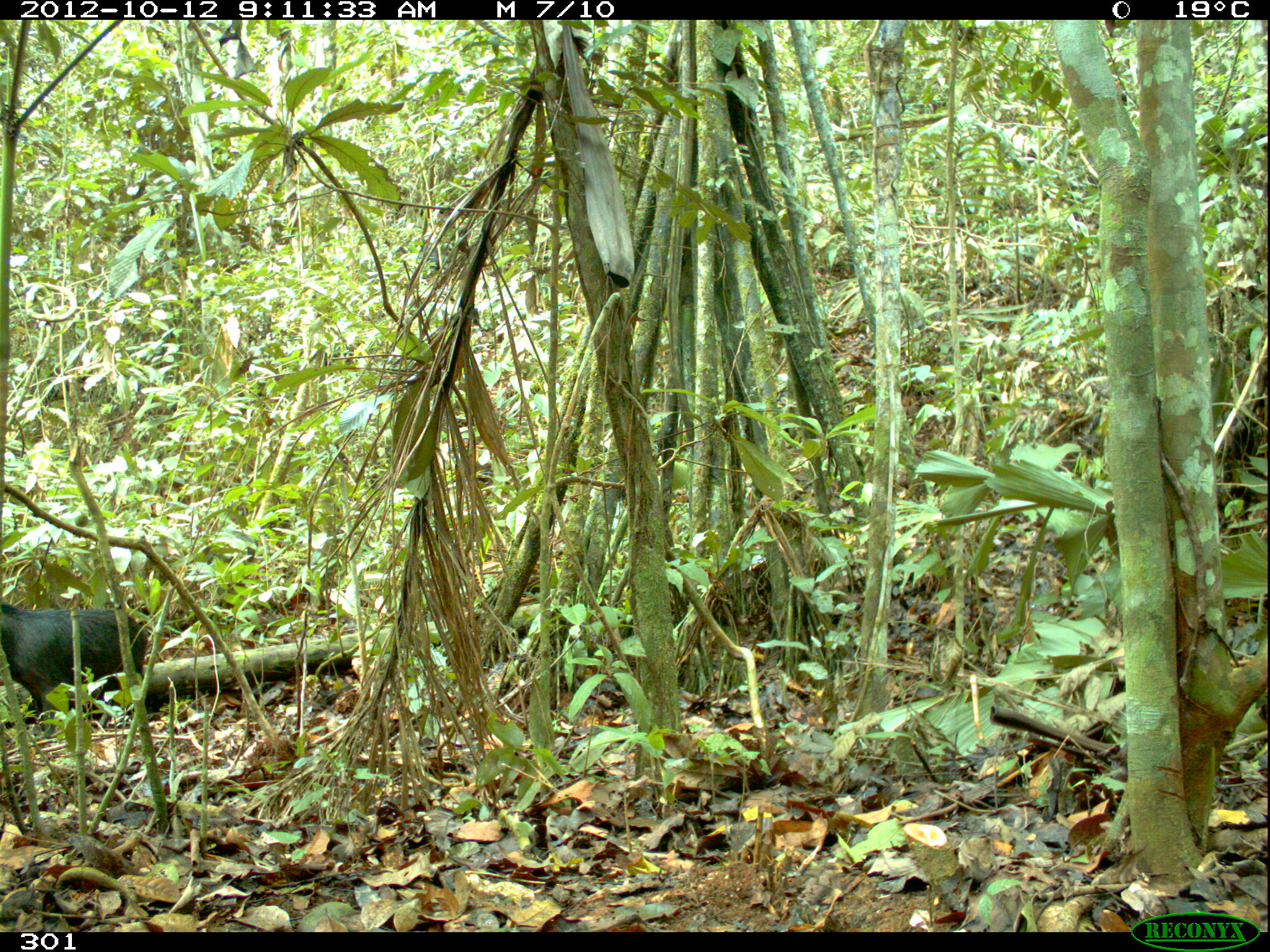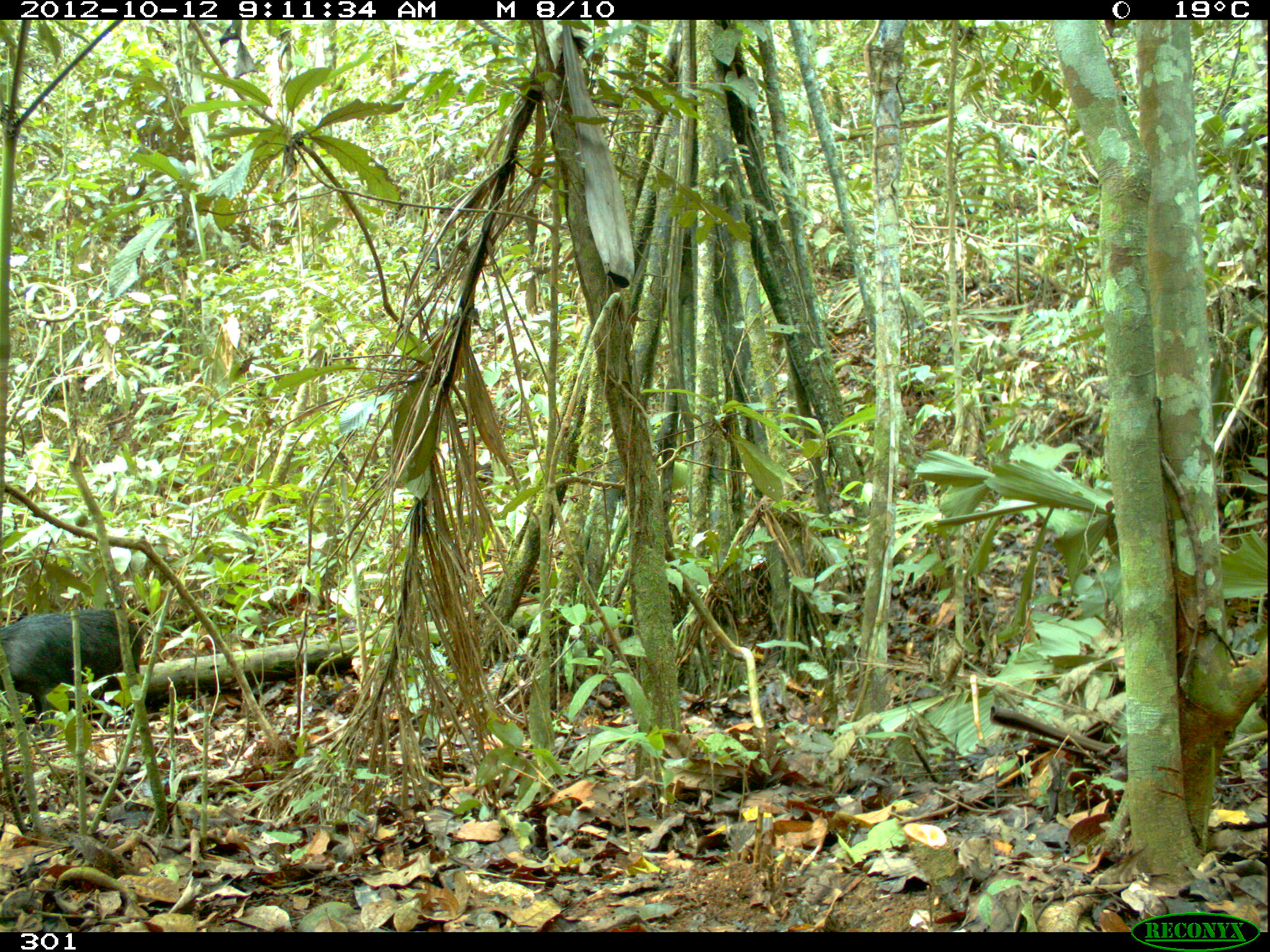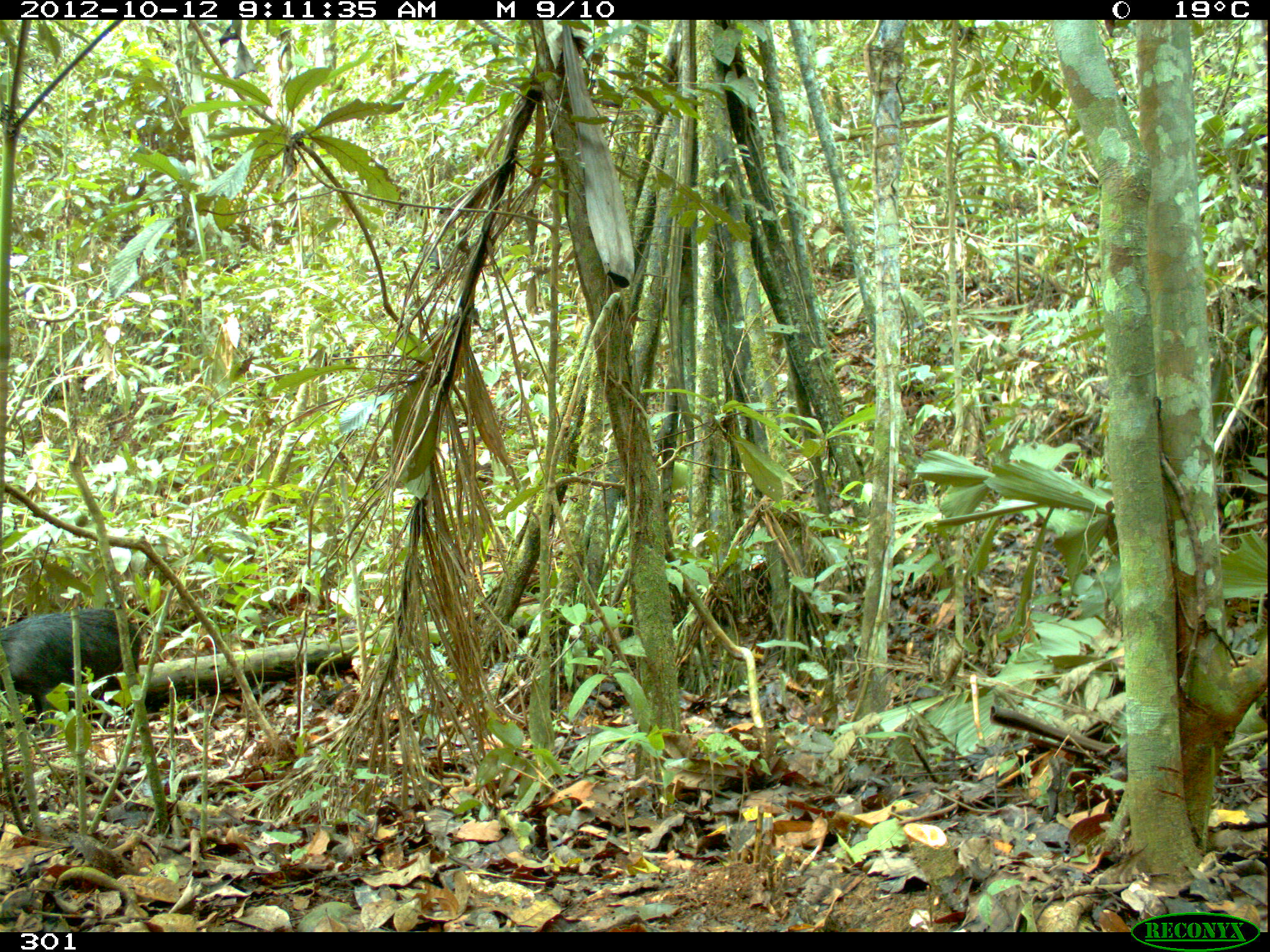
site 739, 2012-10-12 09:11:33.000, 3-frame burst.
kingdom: Animalia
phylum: Chordata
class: Mammalia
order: Artiodactyla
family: Tayassuidae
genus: Tayassu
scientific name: Tayassu pecari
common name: white-lipped peccary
Tayassu pecari (white-lipped peccary).